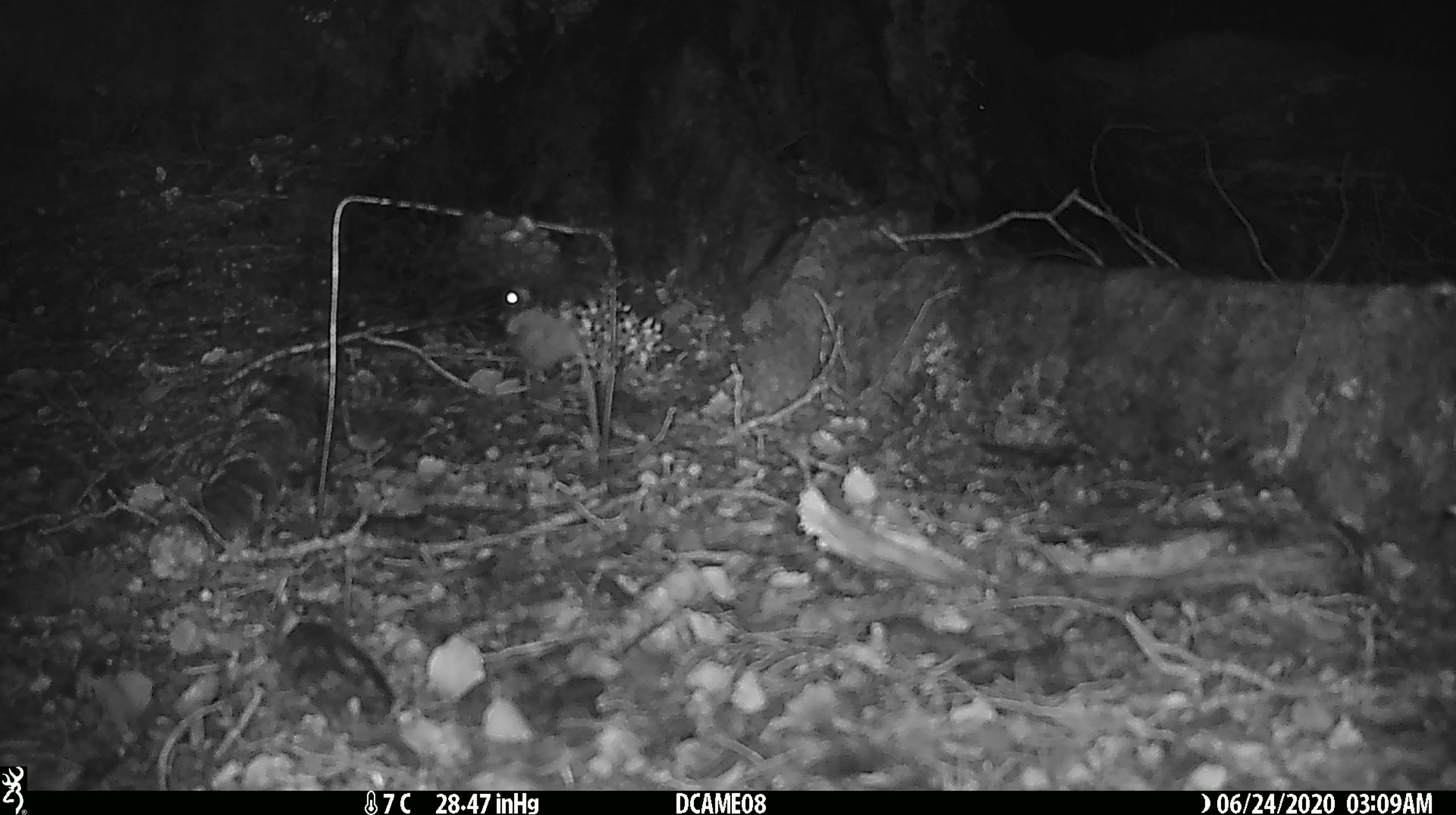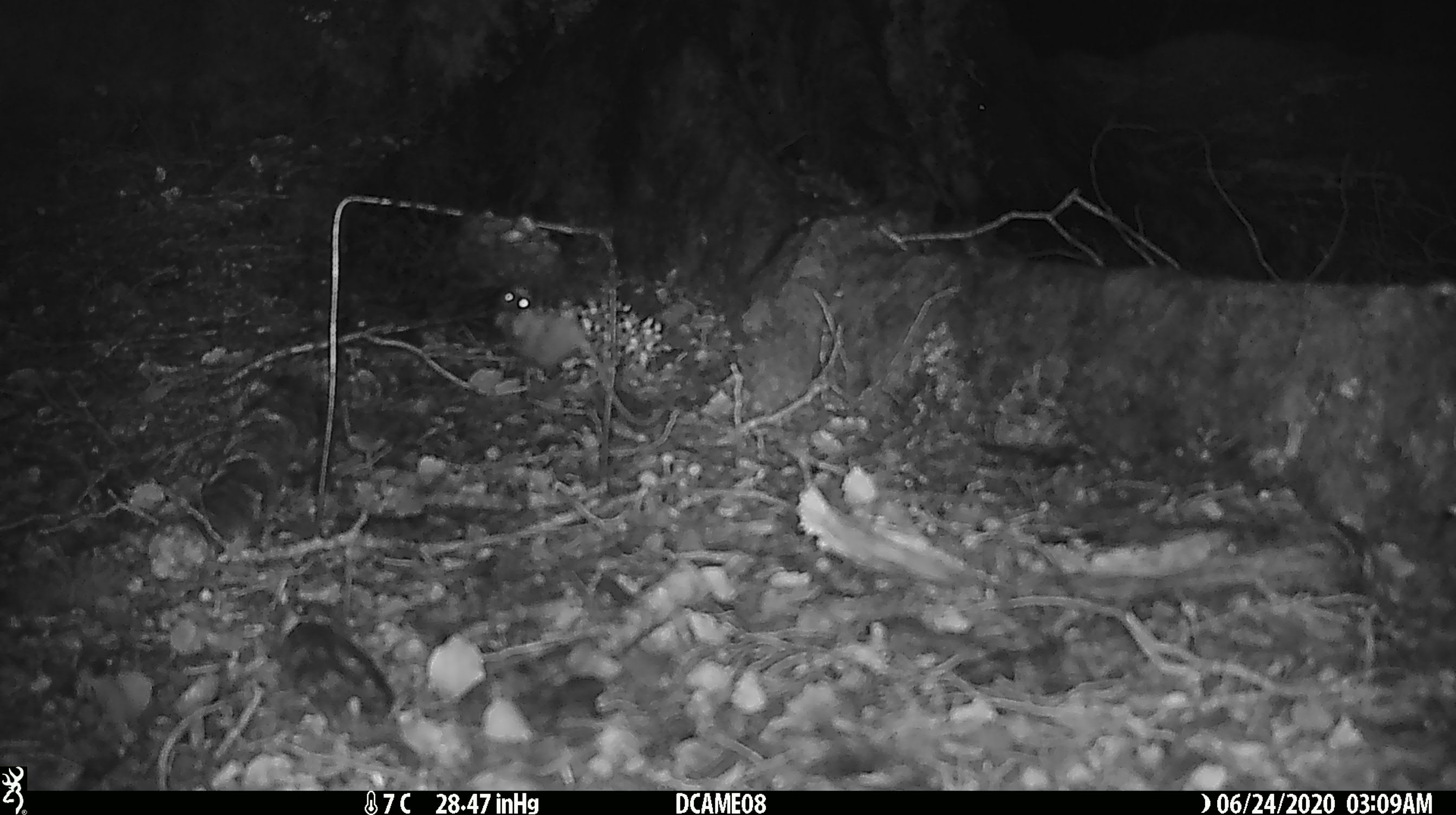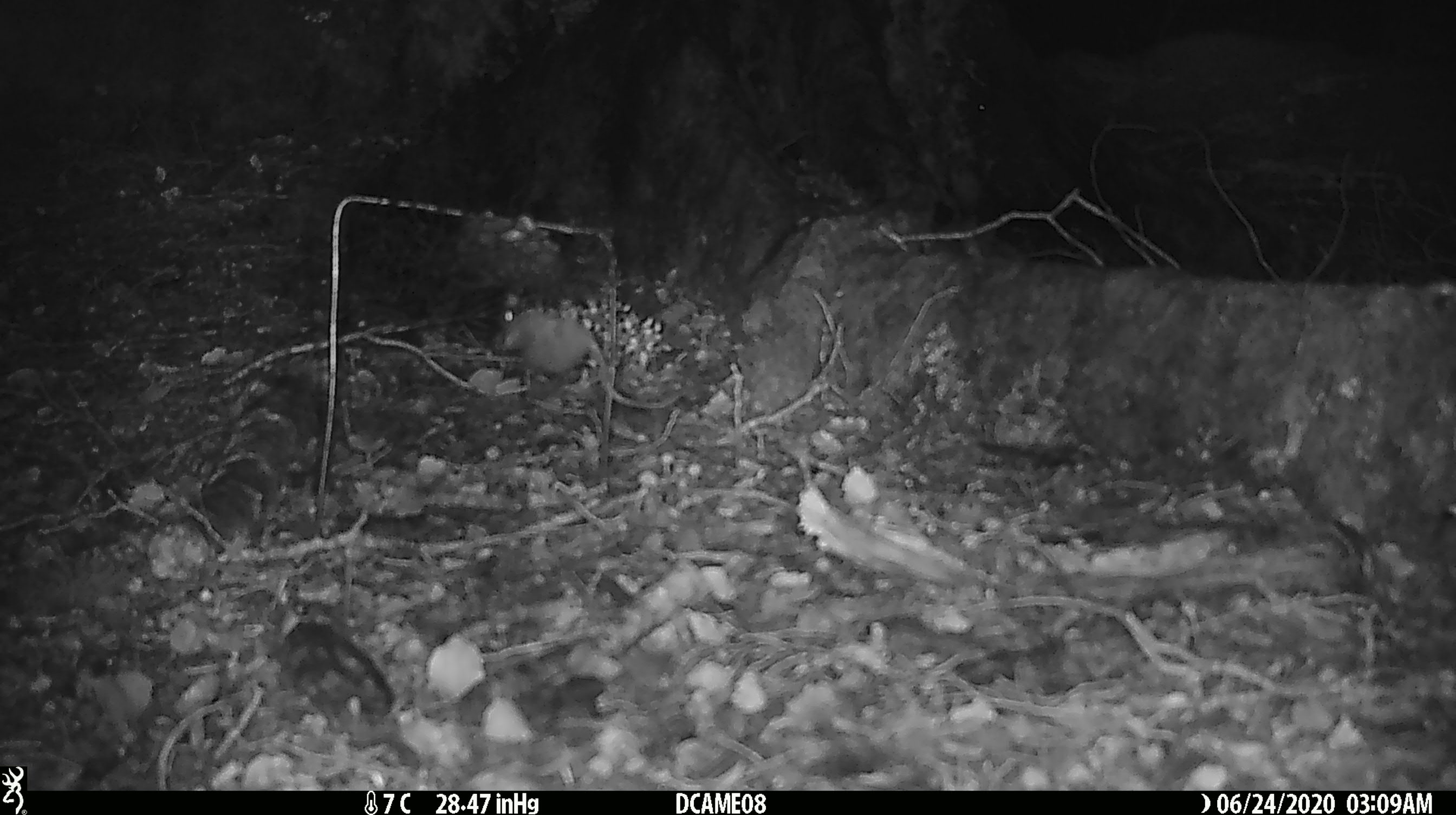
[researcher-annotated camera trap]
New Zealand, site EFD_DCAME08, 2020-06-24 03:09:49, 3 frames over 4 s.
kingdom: Animalia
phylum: Chordata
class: Mammalia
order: Rodentia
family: Muridae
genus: Mus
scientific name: Mus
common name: mouse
Mouse (Mus).